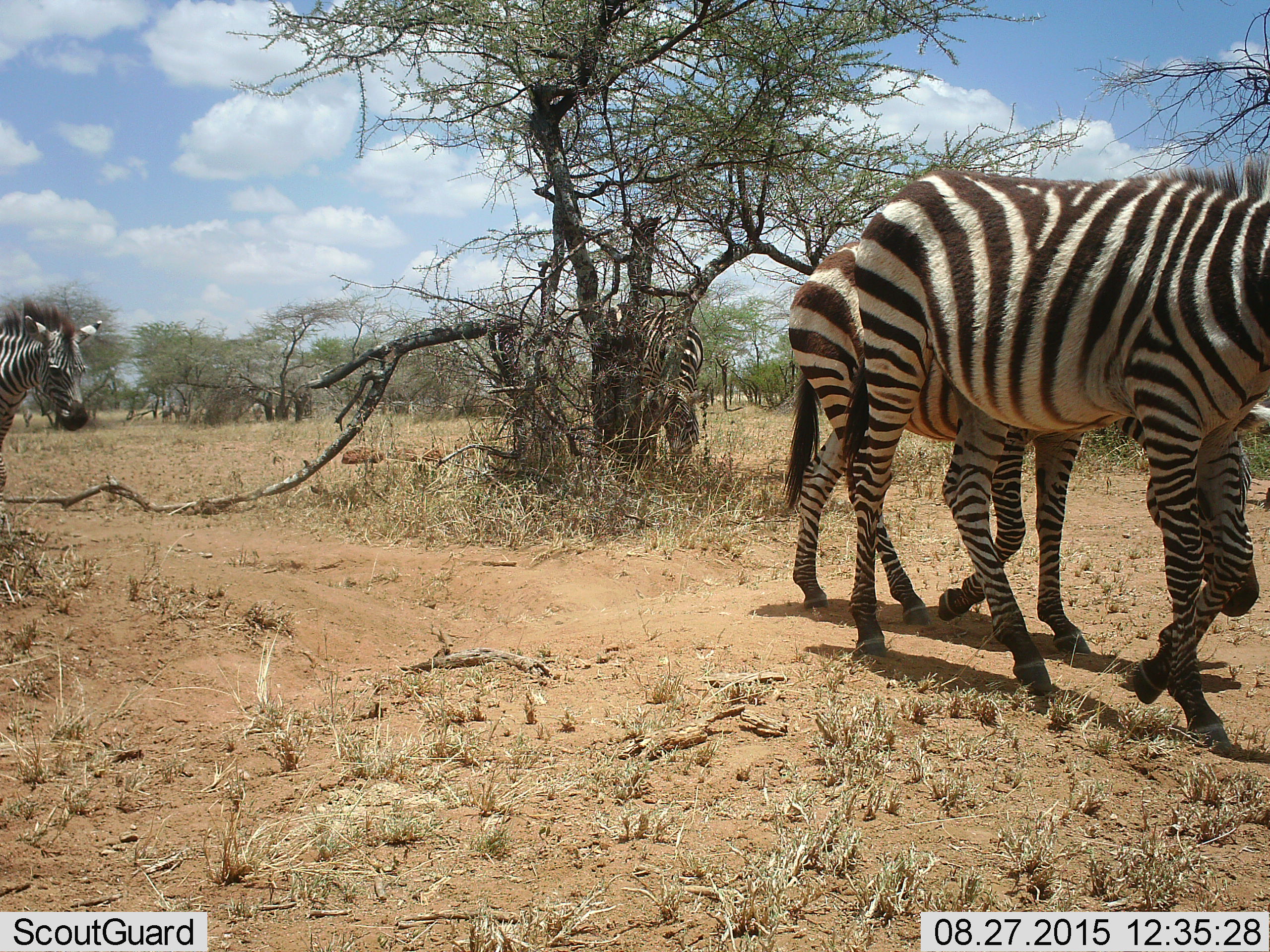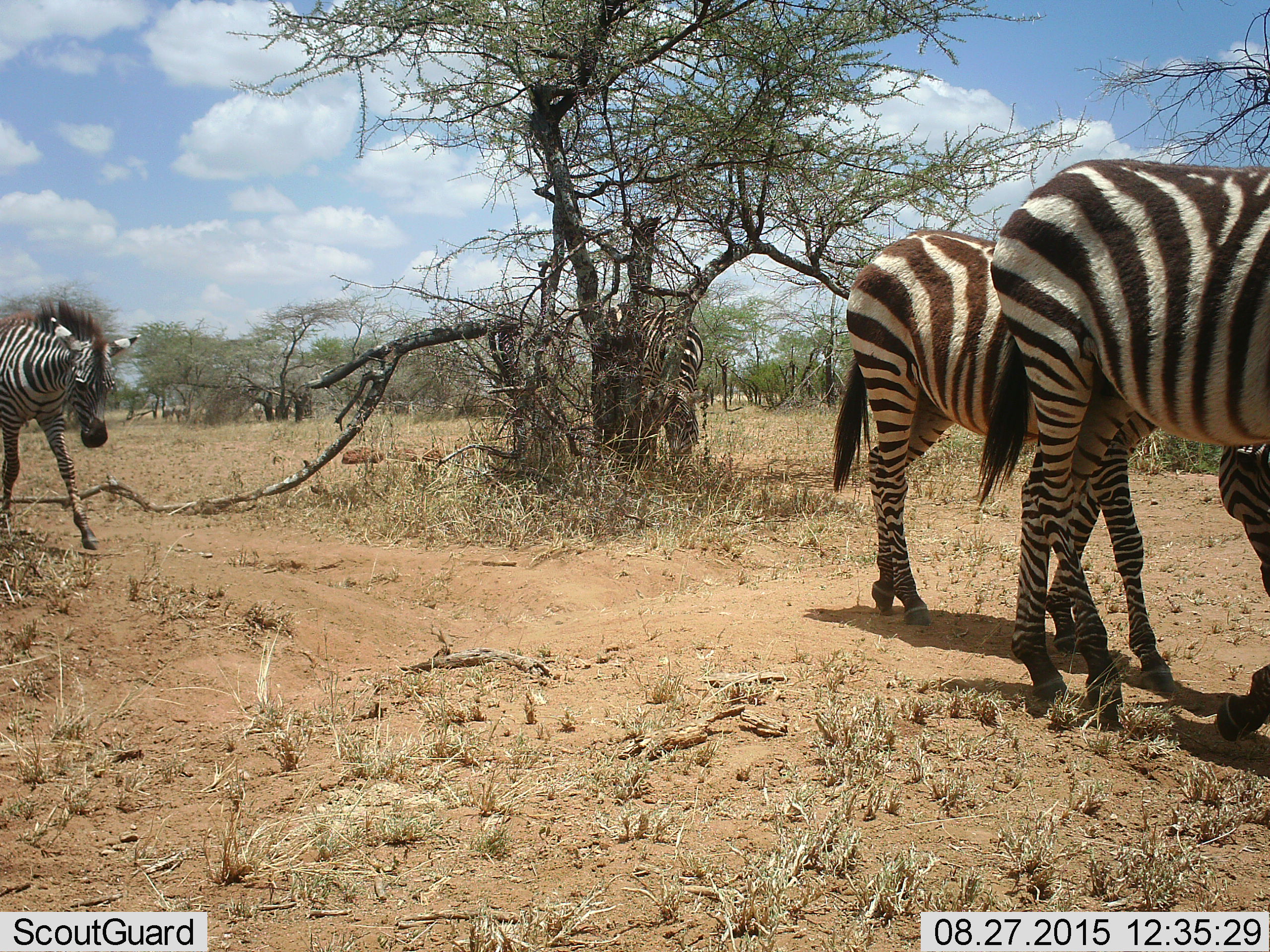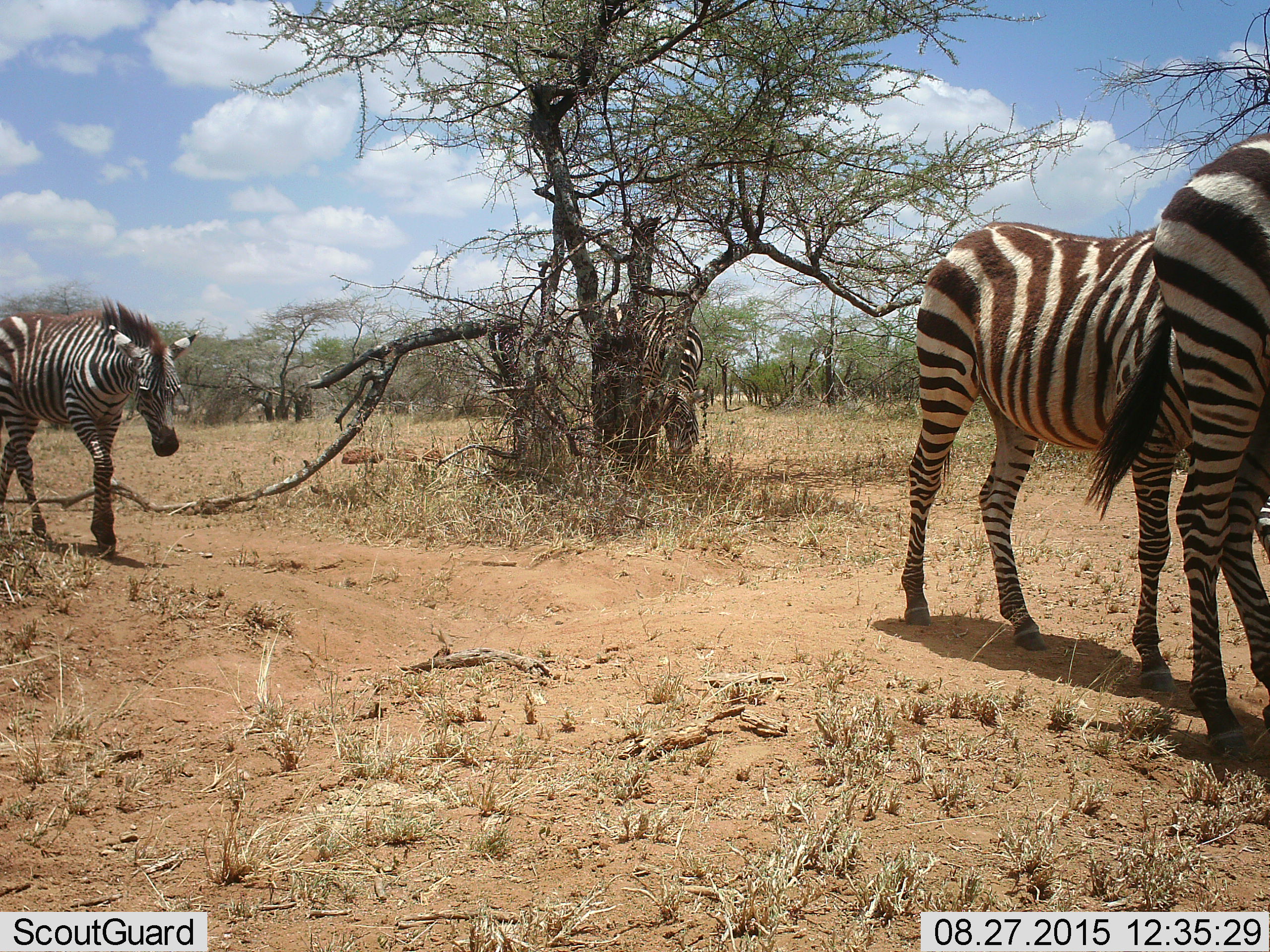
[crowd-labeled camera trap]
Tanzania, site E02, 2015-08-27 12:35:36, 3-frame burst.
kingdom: Animalia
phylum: Chordata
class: Mammalia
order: Perissodactyla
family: Equidae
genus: Equus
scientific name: Equus quagga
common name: plains zebra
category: zebra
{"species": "zebra (plains zebra) (Equus quagga)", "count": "4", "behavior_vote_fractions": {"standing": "37%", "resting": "0%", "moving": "95%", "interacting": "0%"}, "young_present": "16%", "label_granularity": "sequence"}